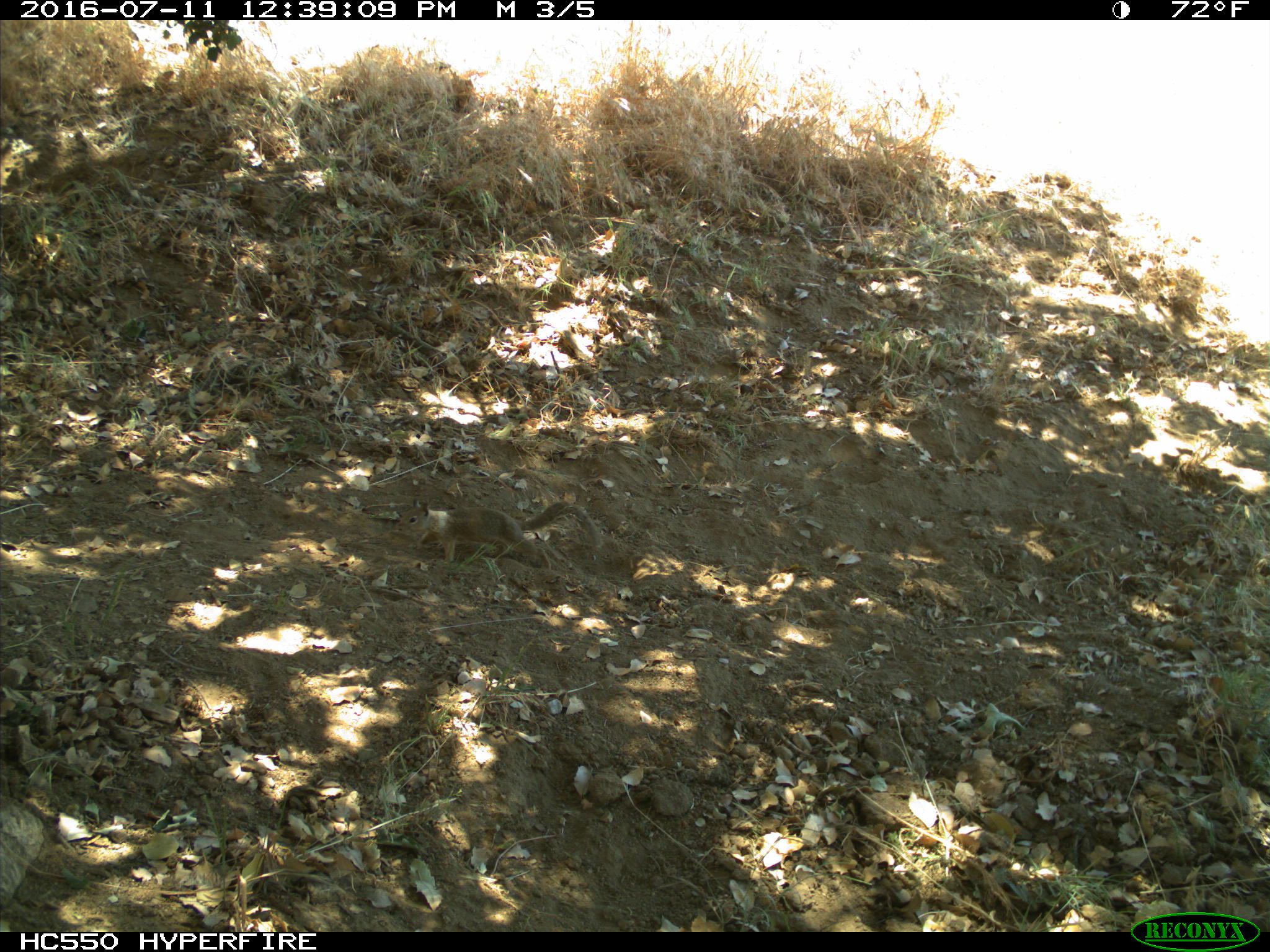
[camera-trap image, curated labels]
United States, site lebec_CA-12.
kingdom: Animalia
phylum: Chordata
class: Mammalia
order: Rodentia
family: Sciuridae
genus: Otospermophilus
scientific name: Otospermophilus beecheyi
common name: california ground squirrel